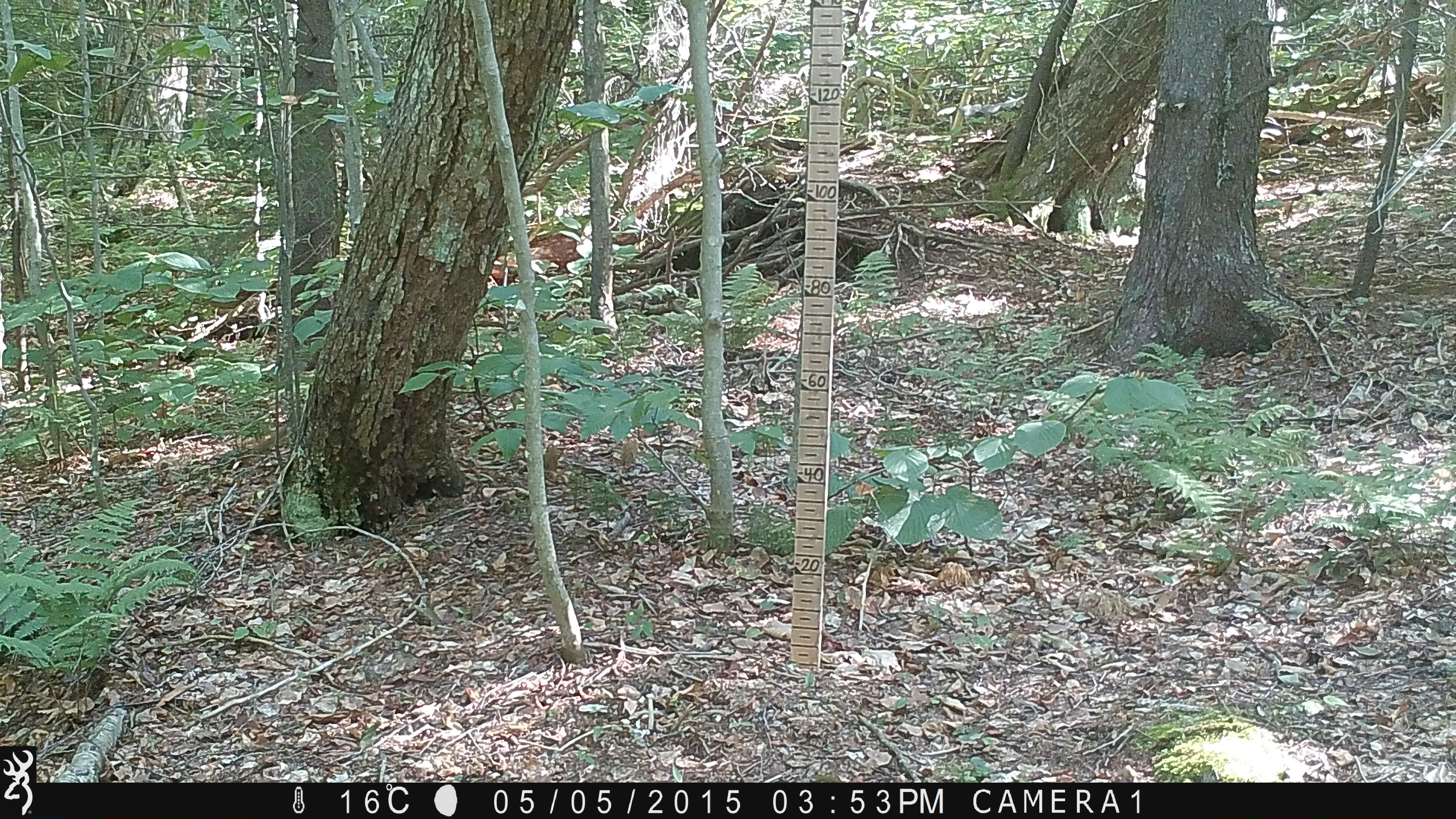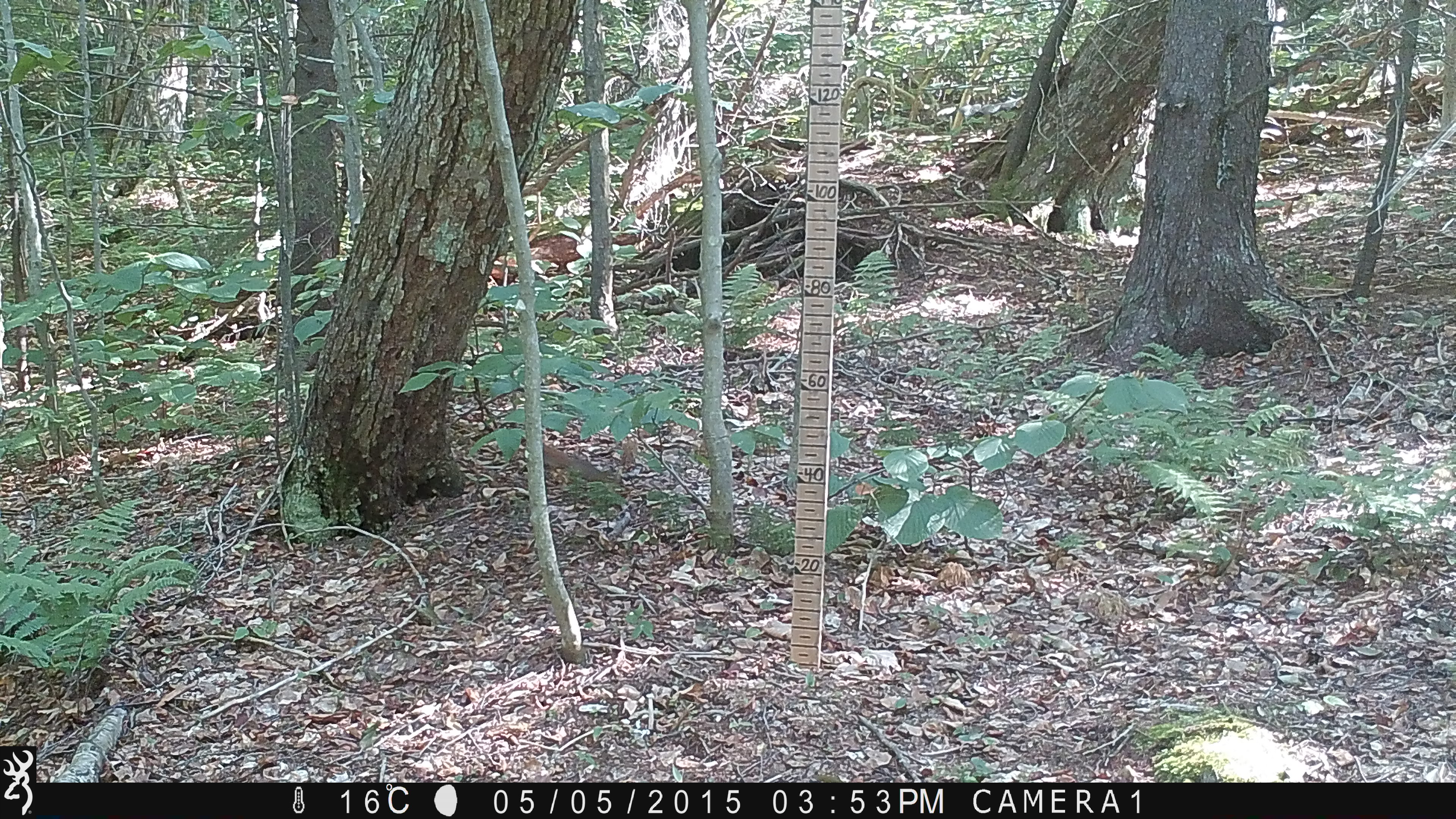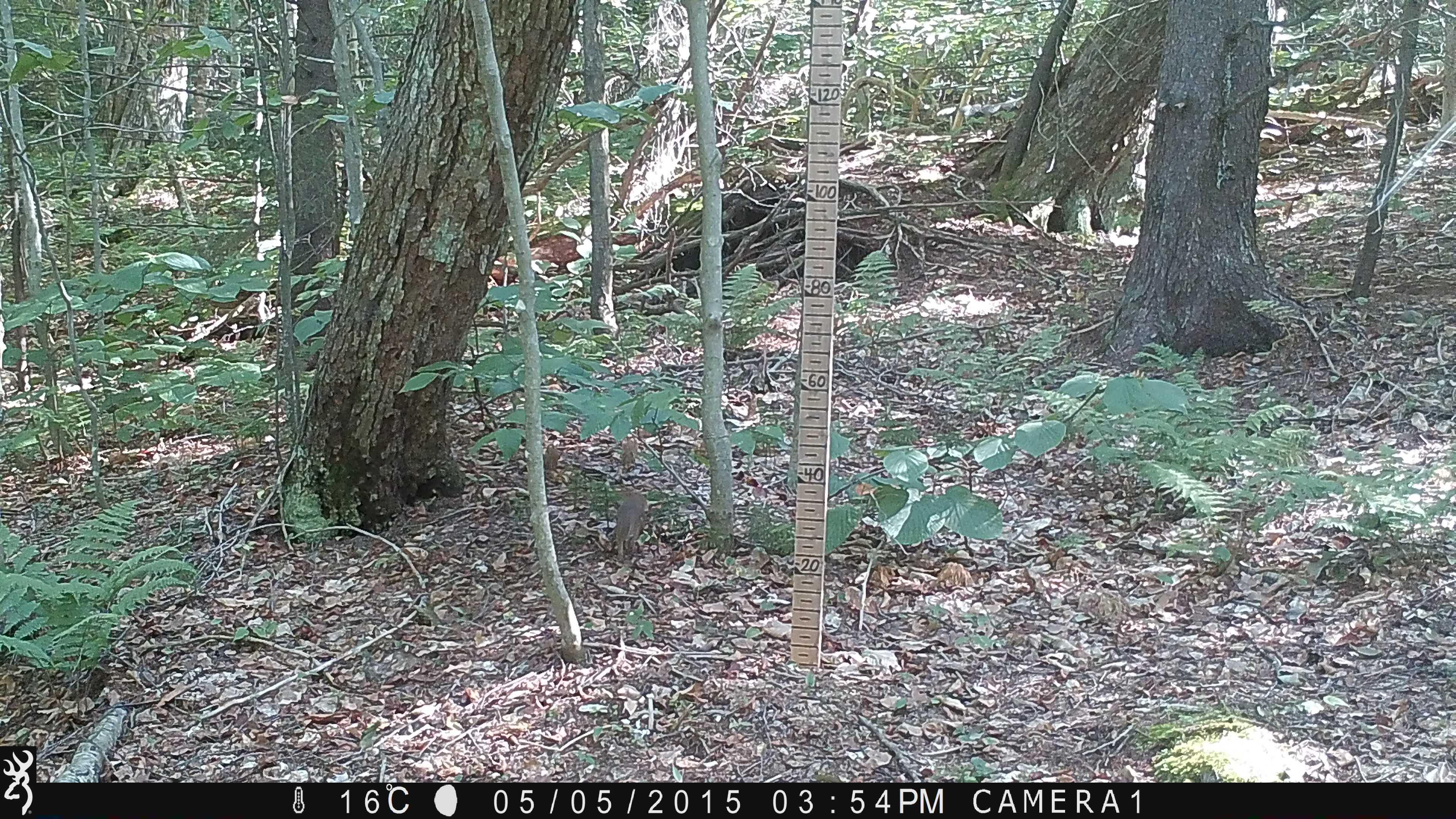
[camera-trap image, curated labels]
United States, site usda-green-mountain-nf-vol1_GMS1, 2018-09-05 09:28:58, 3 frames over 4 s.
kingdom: Animalia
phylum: Chordata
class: Mammalia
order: Rodentia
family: Sciuridae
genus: Tamiasciurus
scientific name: Tamiasciurus hudsonicus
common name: red squirrel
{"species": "red squirrel (Tamiasciurus hudsonicus)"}